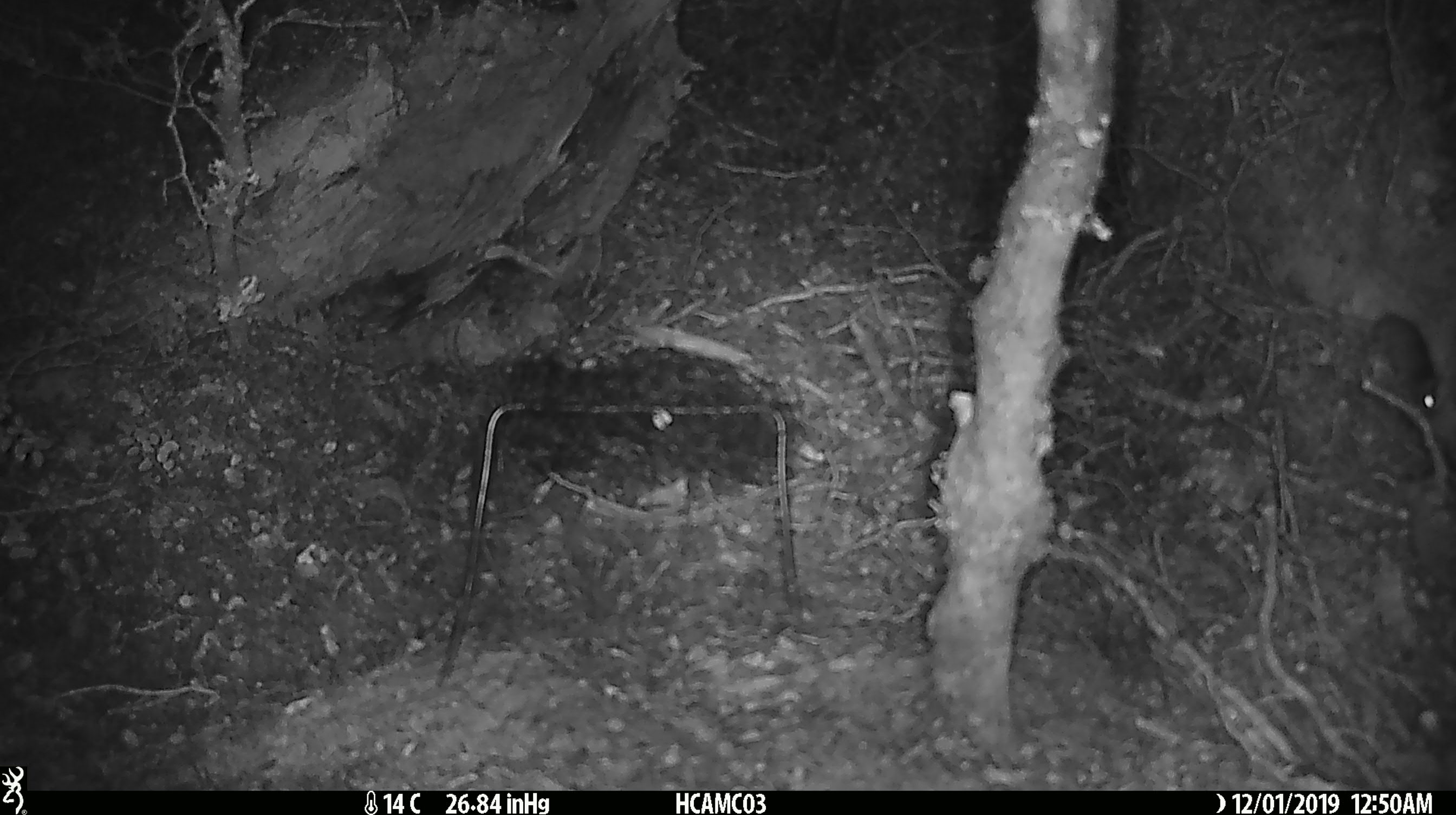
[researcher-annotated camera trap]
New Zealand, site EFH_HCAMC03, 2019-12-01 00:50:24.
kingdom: Animalia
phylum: Chordata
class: Mammalia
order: Rodentia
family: Muridae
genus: Mus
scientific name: Mus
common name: mouse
Mouse (Mus).